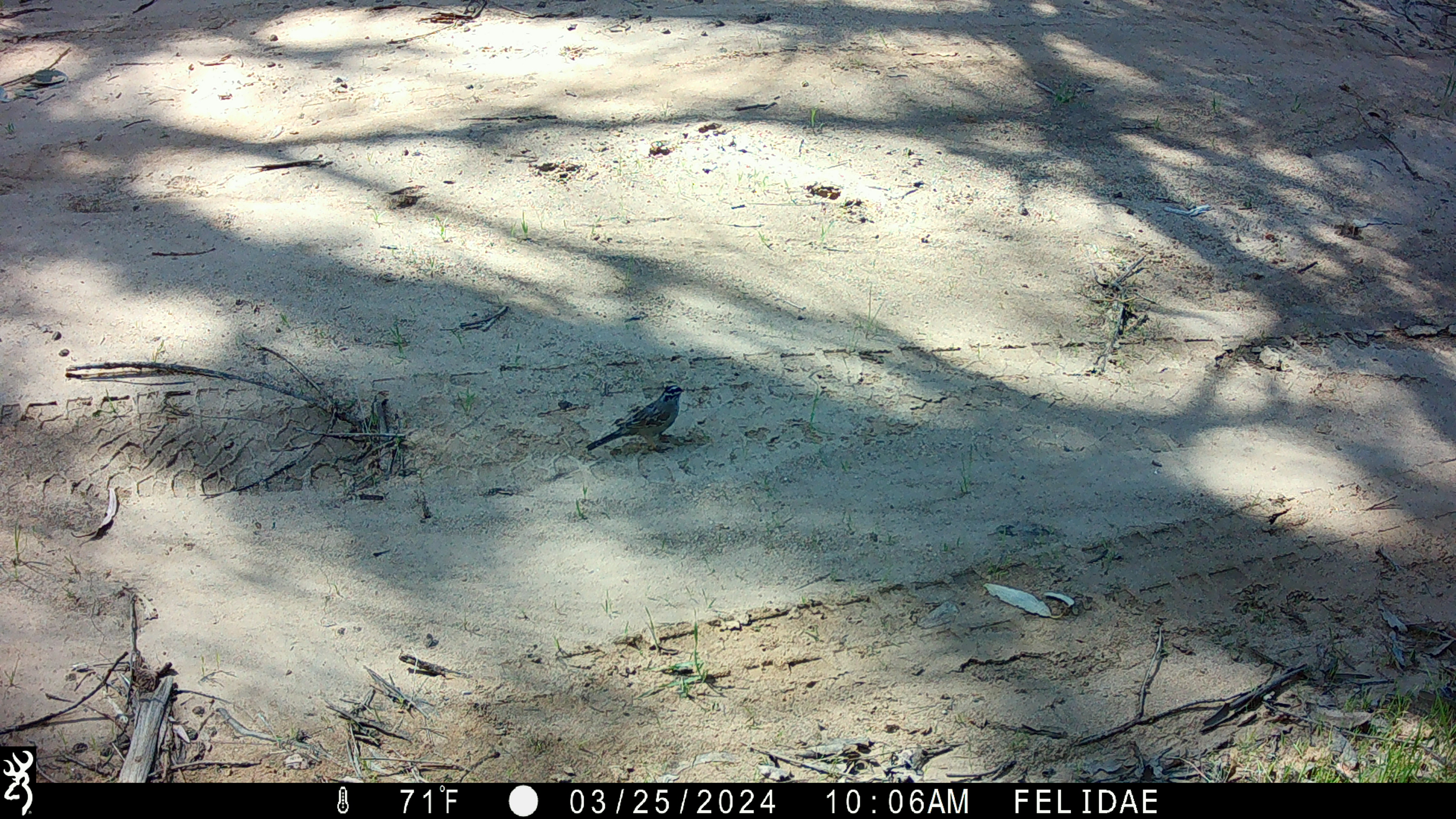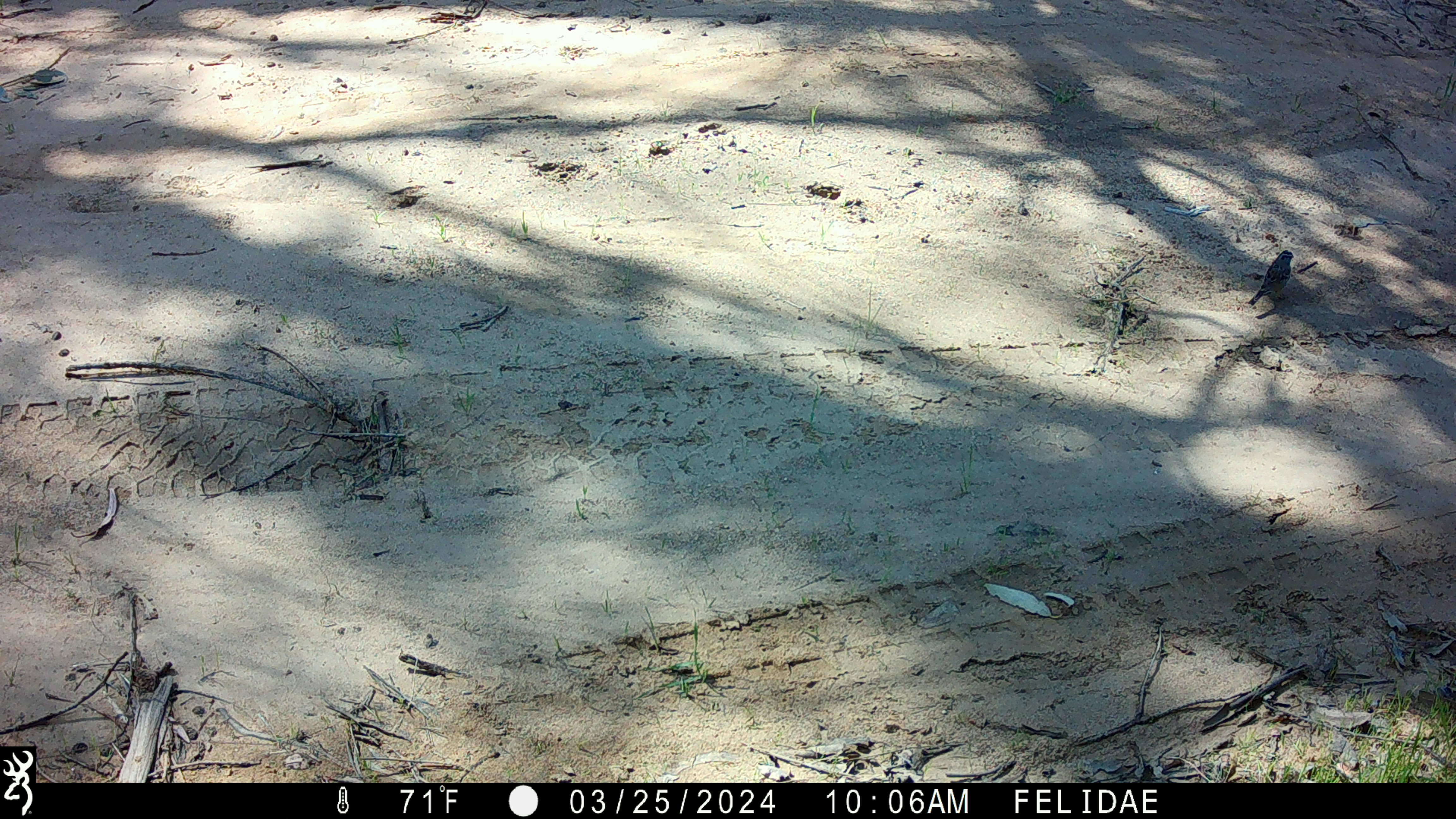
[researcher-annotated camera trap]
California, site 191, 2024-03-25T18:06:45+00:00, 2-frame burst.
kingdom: Animalia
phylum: Chordata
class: Aves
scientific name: Aves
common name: bird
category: unknown bird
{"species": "unknown bird (bird) (Aves)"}